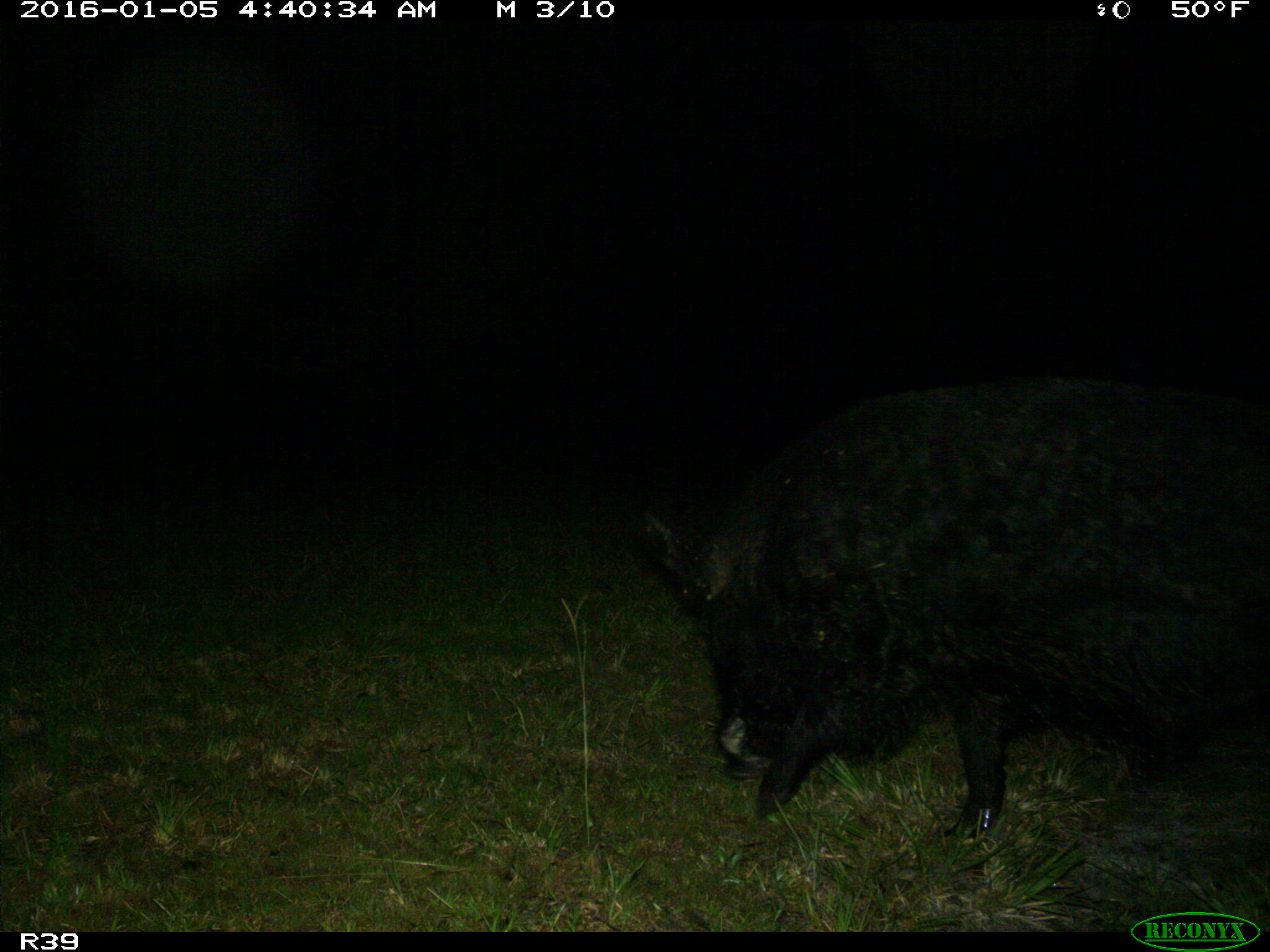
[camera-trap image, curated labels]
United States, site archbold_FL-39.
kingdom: Animalia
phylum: Chordata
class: Mammalia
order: Artiodactyla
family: Suidae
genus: Sus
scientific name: Sus scrofa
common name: wild boar